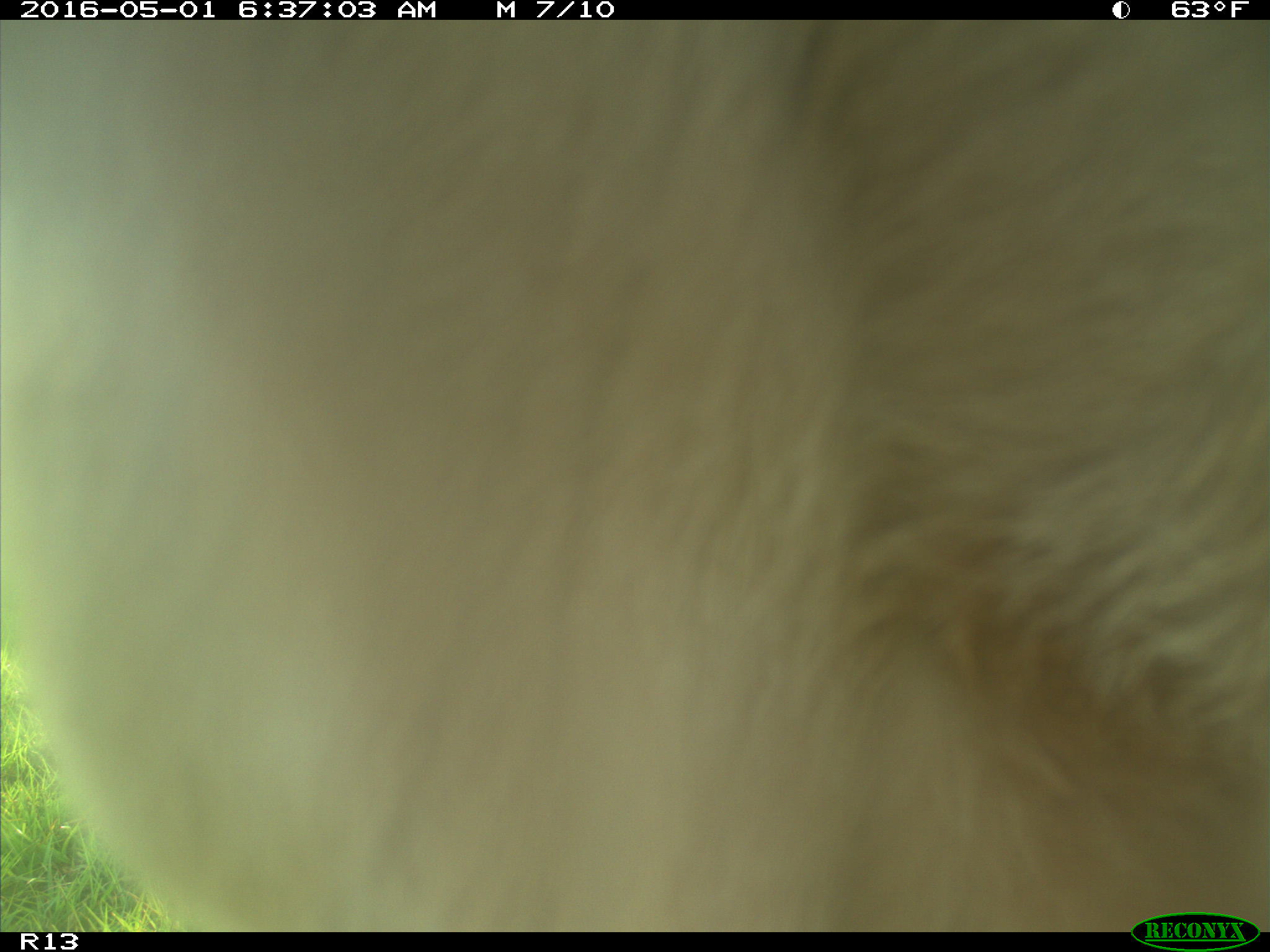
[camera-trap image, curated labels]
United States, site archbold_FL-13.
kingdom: Animalia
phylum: Chordata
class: Mammalia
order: Artiodactyla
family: Bovidae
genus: Bos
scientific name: Bos taurus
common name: domestic cow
Bos taurus (domestic cow).